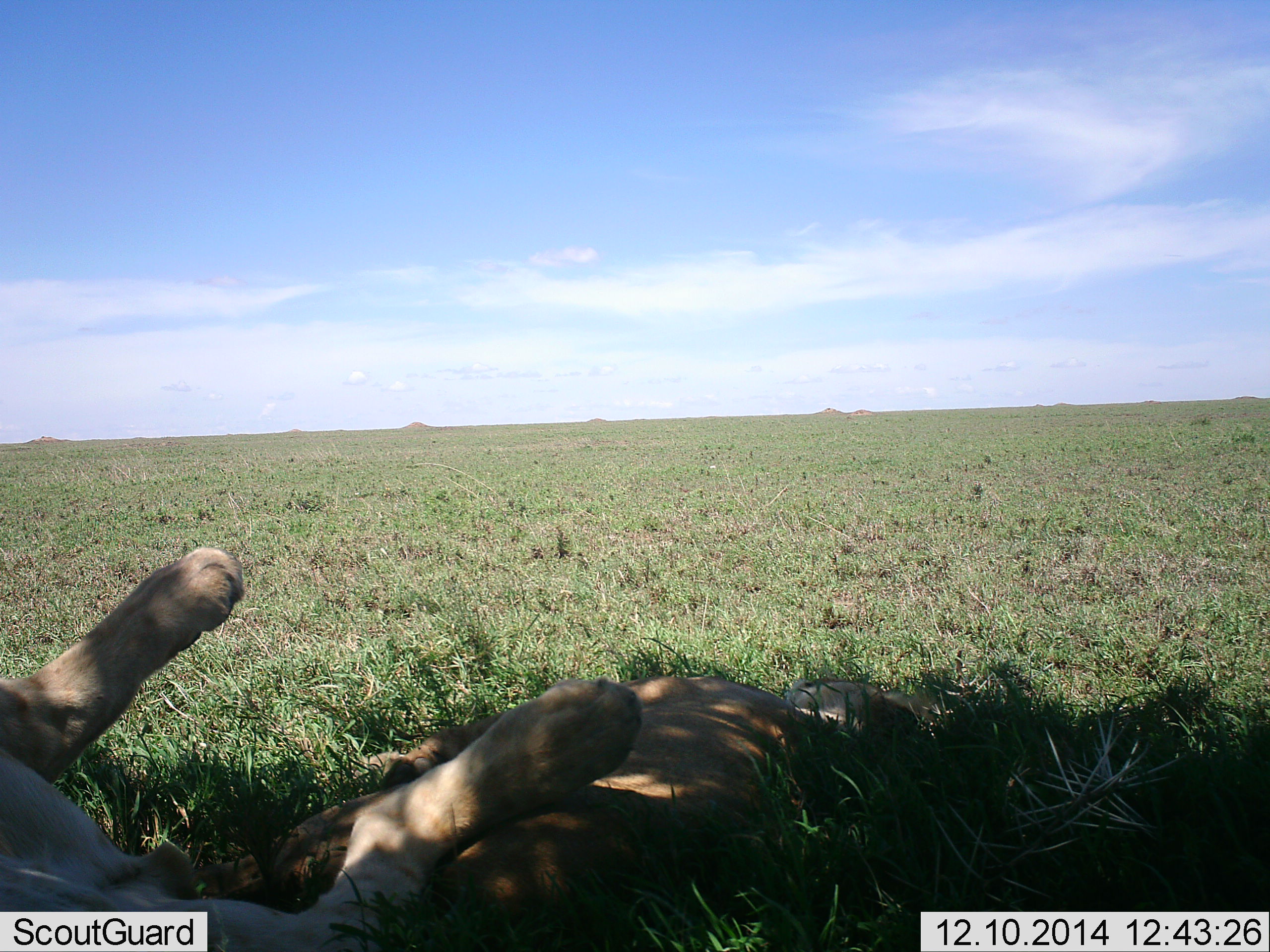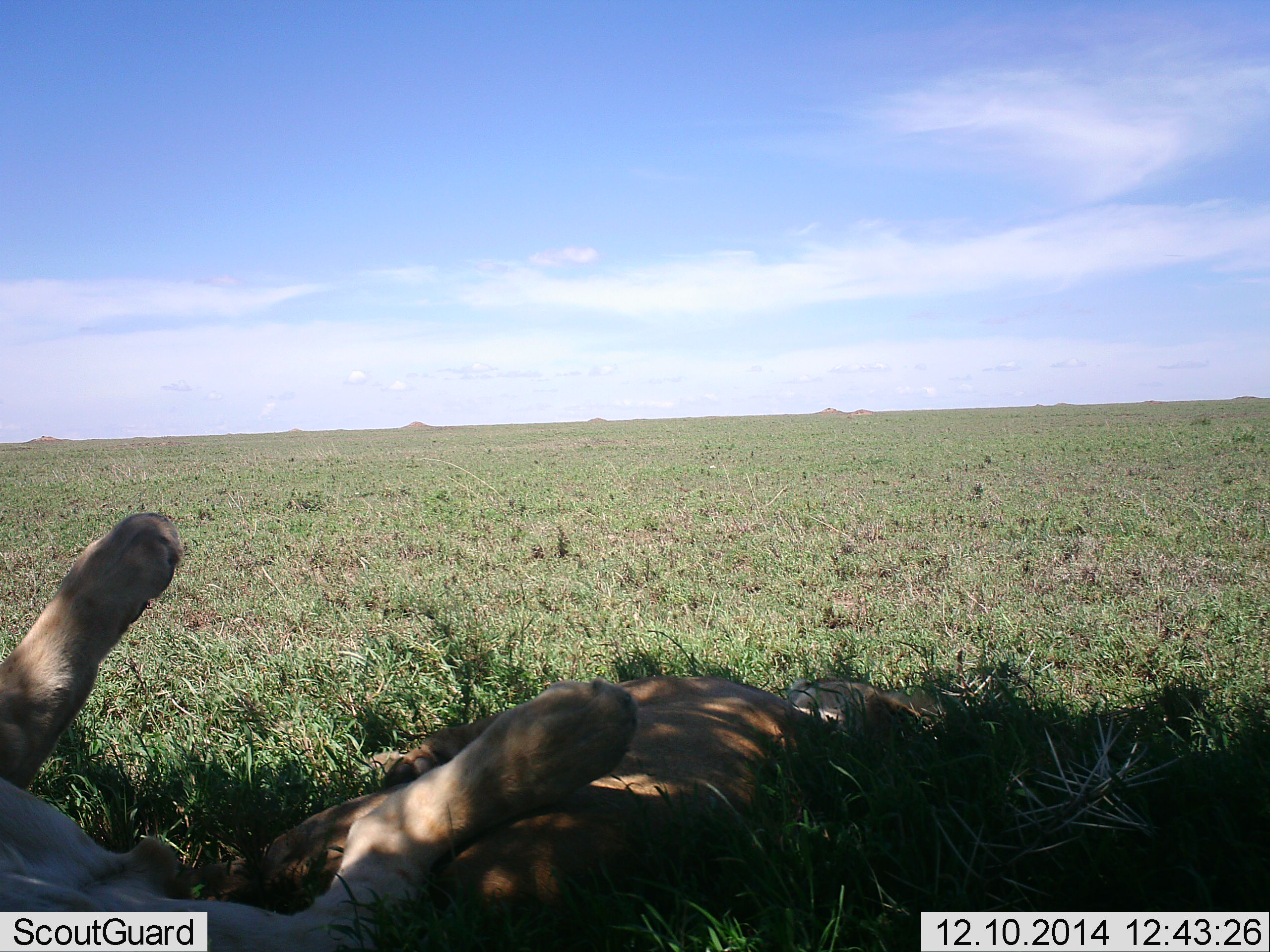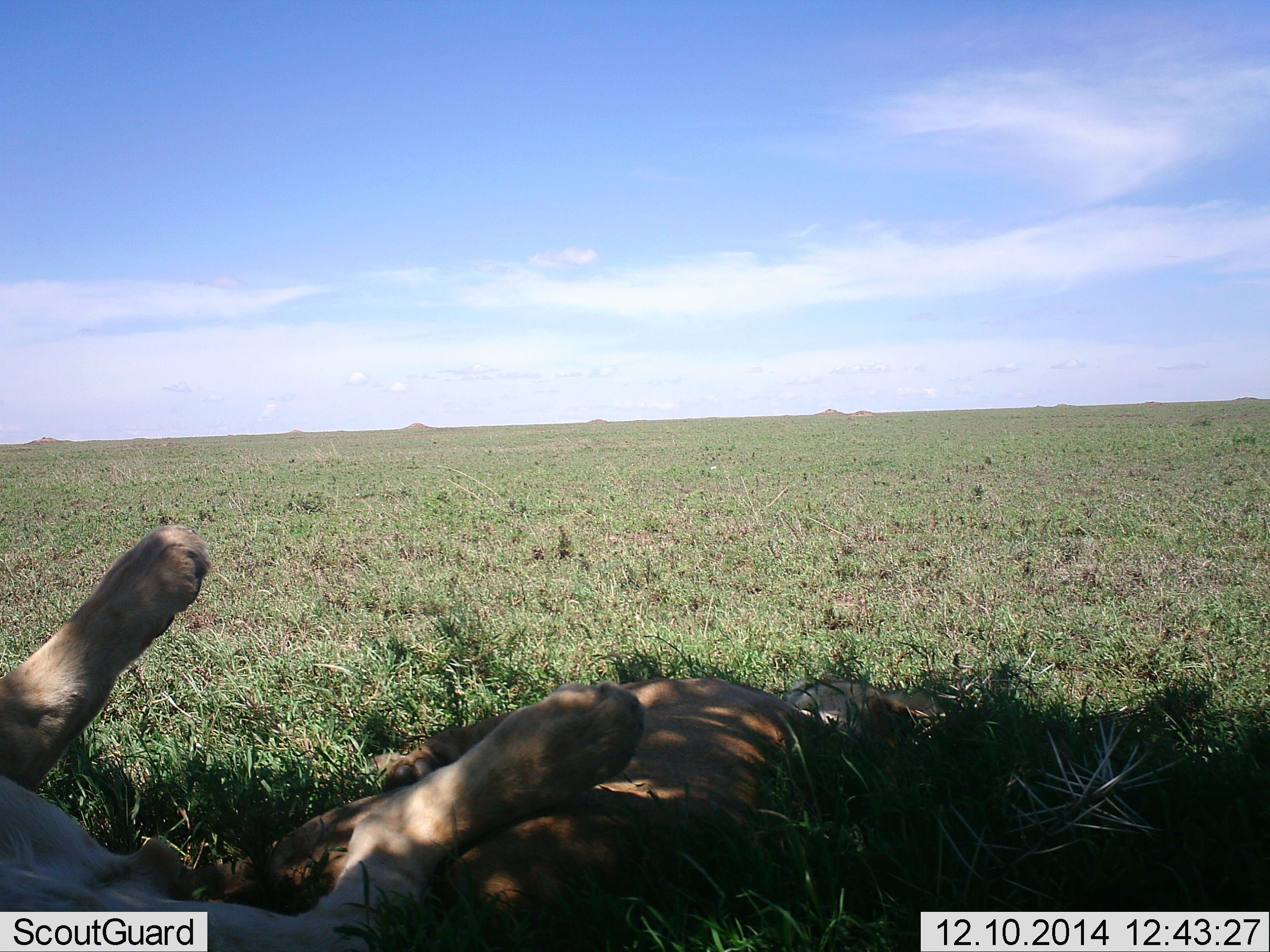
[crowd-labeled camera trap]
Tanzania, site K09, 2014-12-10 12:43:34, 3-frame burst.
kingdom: Animalia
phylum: Chordata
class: Mammalia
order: Carnivora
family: Felidae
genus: Panthera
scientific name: Panthera leo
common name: lion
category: lionfemale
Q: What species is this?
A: Lionfemale (lion) (Panthera leo).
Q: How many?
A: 2.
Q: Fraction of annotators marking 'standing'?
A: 0%.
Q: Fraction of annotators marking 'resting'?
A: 100%.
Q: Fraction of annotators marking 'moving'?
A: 0%.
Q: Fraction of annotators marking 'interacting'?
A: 0%.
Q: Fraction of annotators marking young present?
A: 0%.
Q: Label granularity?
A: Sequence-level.